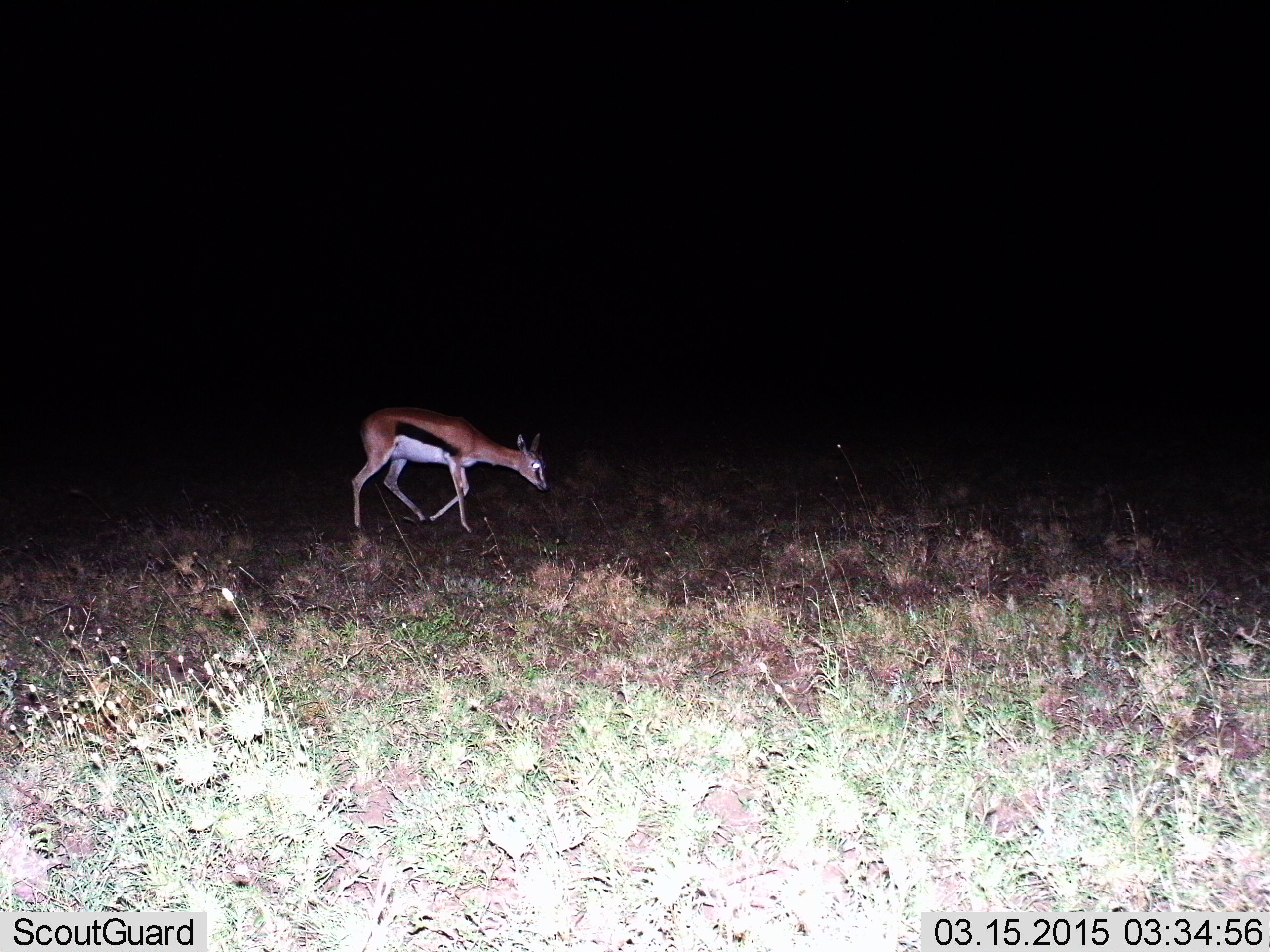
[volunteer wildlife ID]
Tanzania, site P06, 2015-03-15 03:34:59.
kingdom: Animalia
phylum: Chordata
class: Mammalia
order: Artiodactyla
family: Bovidae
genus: Eudorcas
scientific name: Eudorcas thomsonii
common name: thomson's gazelle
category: gazellethomsons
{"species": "gazellethomsons (thomson's gazelle) (Eudorcas thomsonii)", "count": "1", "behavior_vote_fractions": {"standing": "10%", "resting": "0%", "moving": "90%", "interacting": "0%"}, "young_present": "0%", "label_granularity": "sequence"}